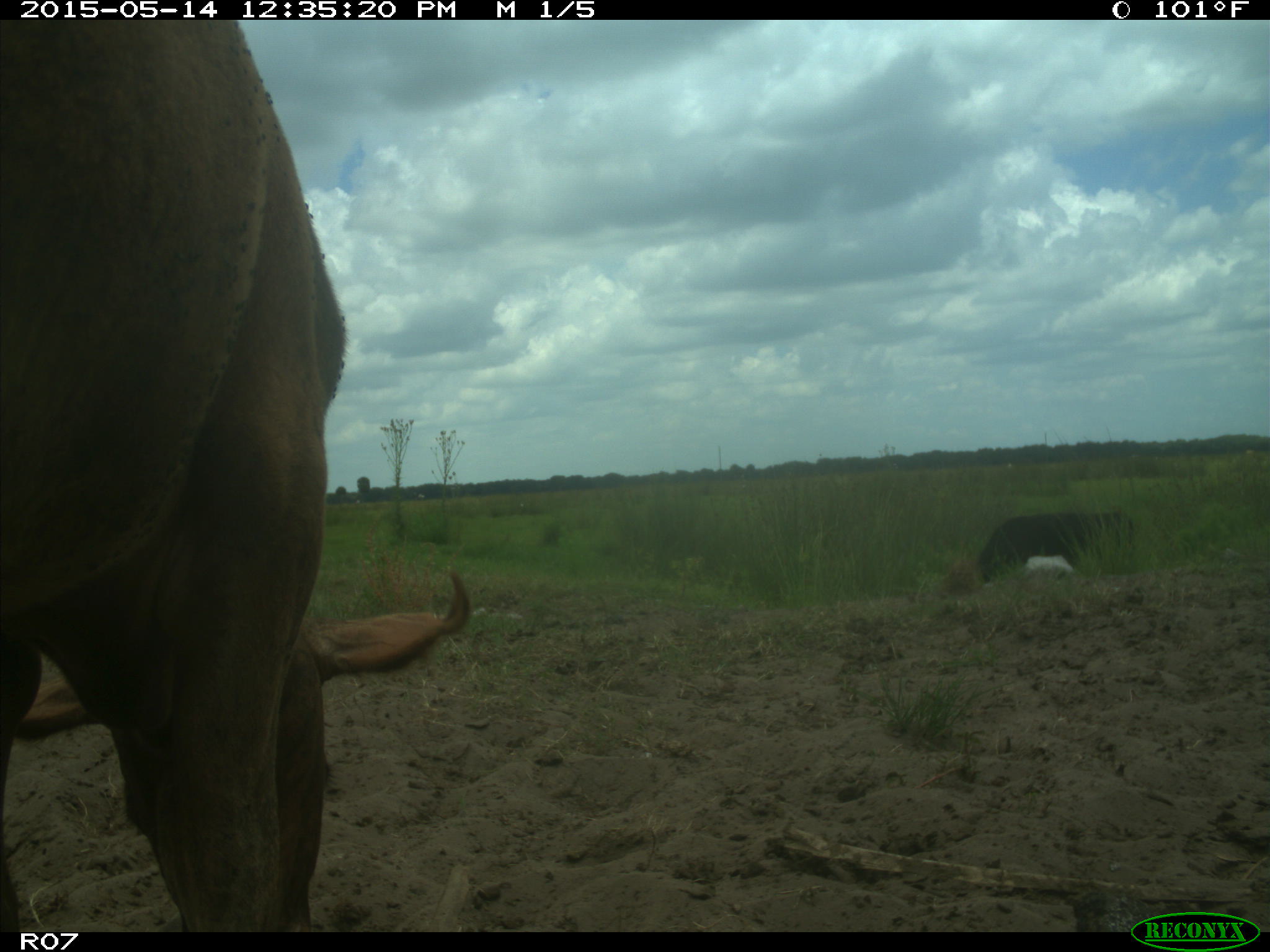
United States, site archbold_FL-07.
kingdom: Animalia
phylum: Chordata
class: Mammalia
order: Artiodactyla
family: Bovidae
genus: Bos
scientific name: Bos taurus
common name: domestic cow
Bos taurus (domestic cow).